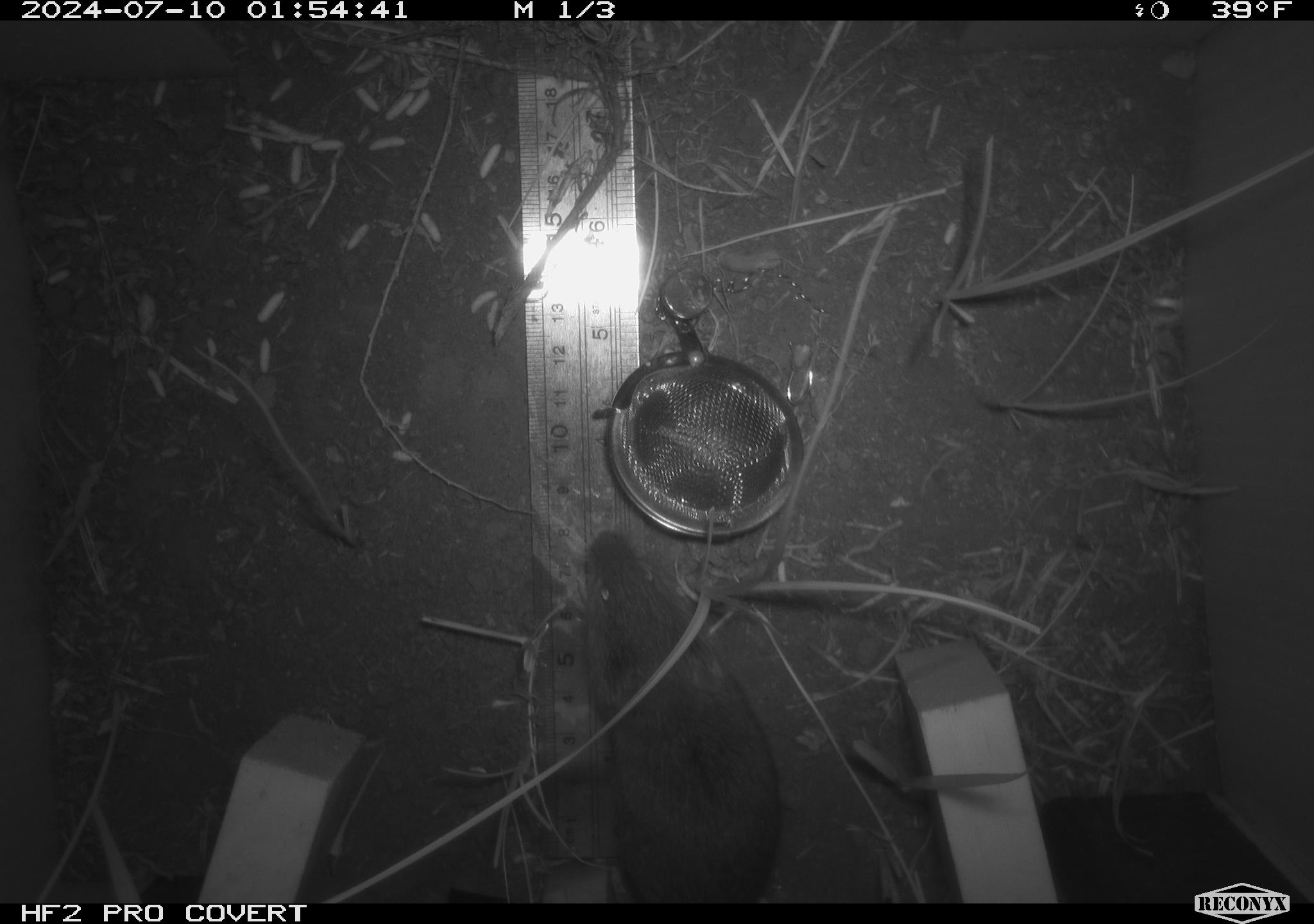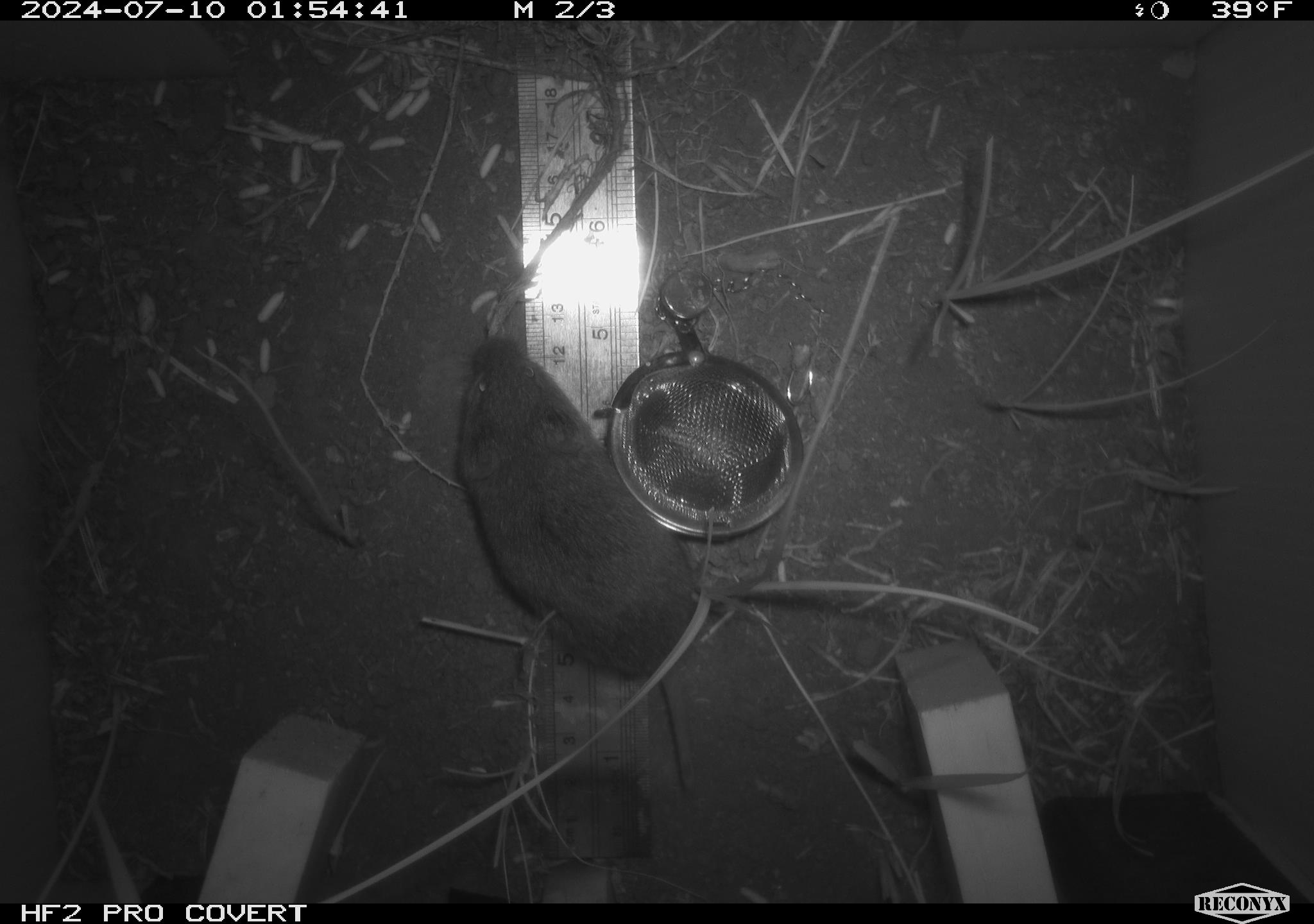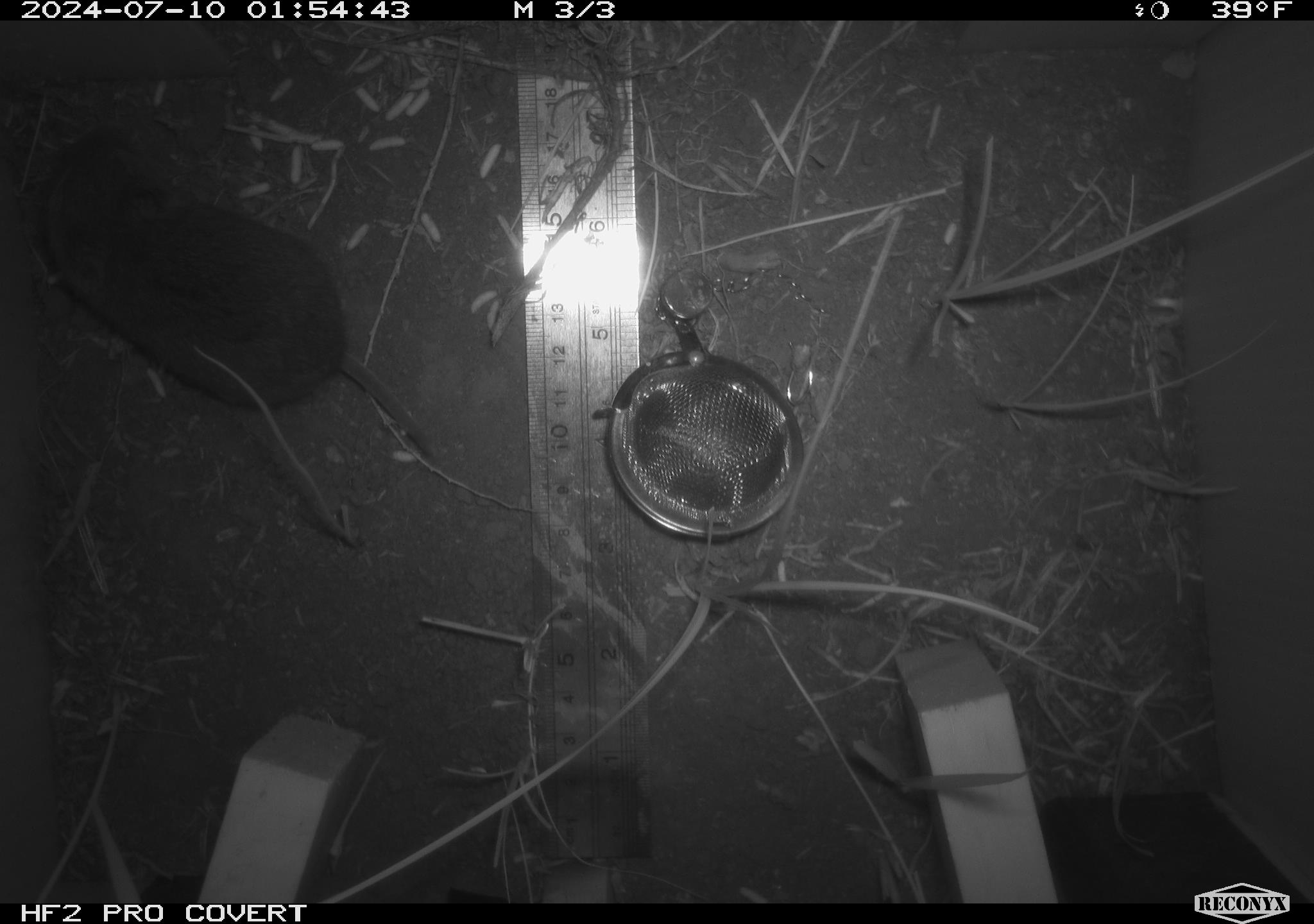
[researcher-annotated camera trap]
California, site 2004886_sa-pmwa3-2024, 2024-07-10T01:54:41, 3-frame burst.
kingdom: Animalia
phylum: Chordata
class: Mammalia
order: Rodentia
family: Cricetidae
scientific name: Arvicolinae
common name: voles, lemmings, and muskrats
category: arvicolinae subfamily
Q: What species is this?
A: Arvicolinae subfamily (voles, lemmings, and muskrats) (Arvicolinae).